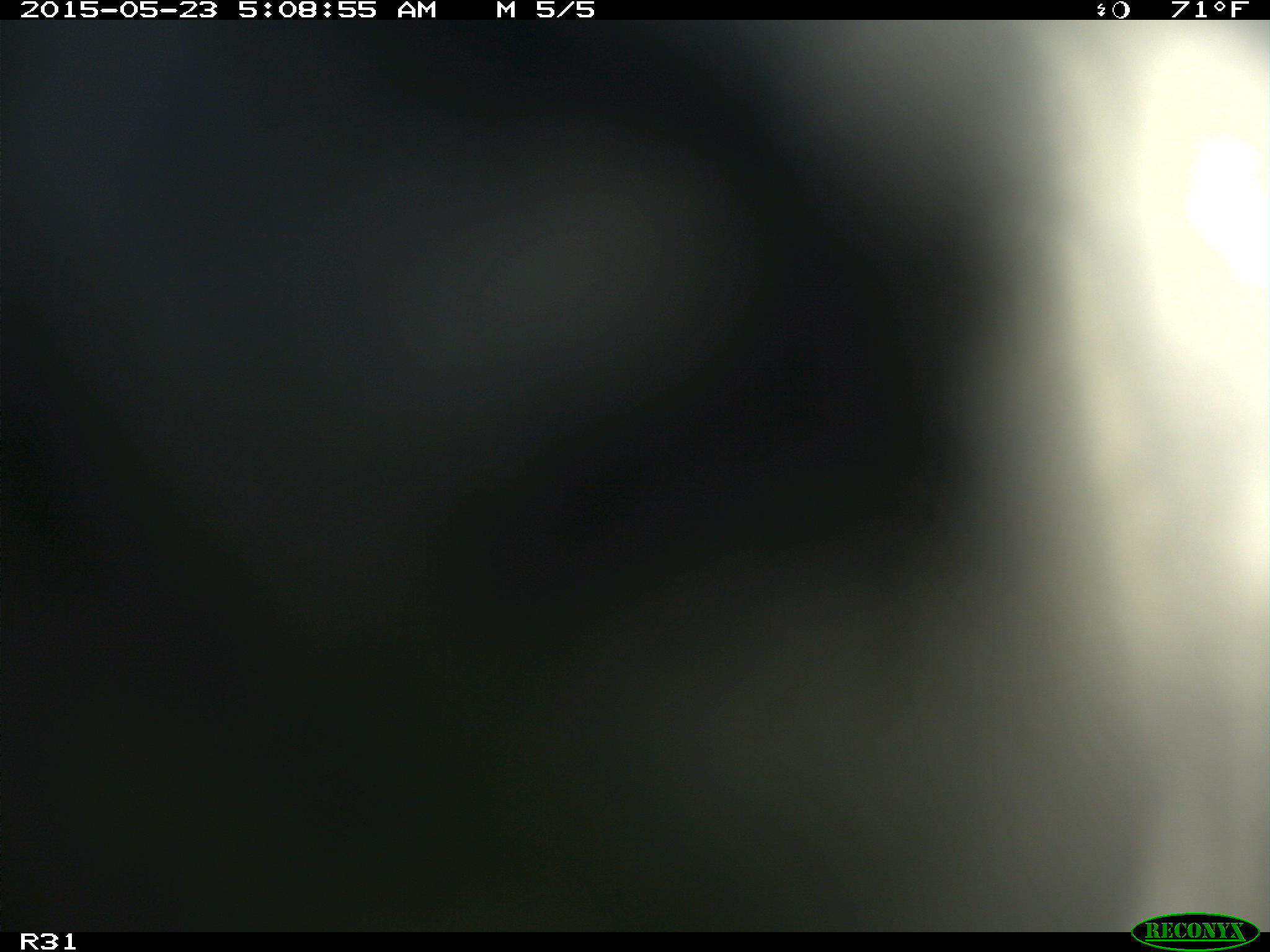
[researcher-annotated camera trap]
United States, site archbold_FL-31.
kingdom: Animalia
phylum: Chordata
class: Mammalia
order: Artiodactyla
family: Bovidae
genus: Bos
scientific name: Bos taurus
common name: domestic cow